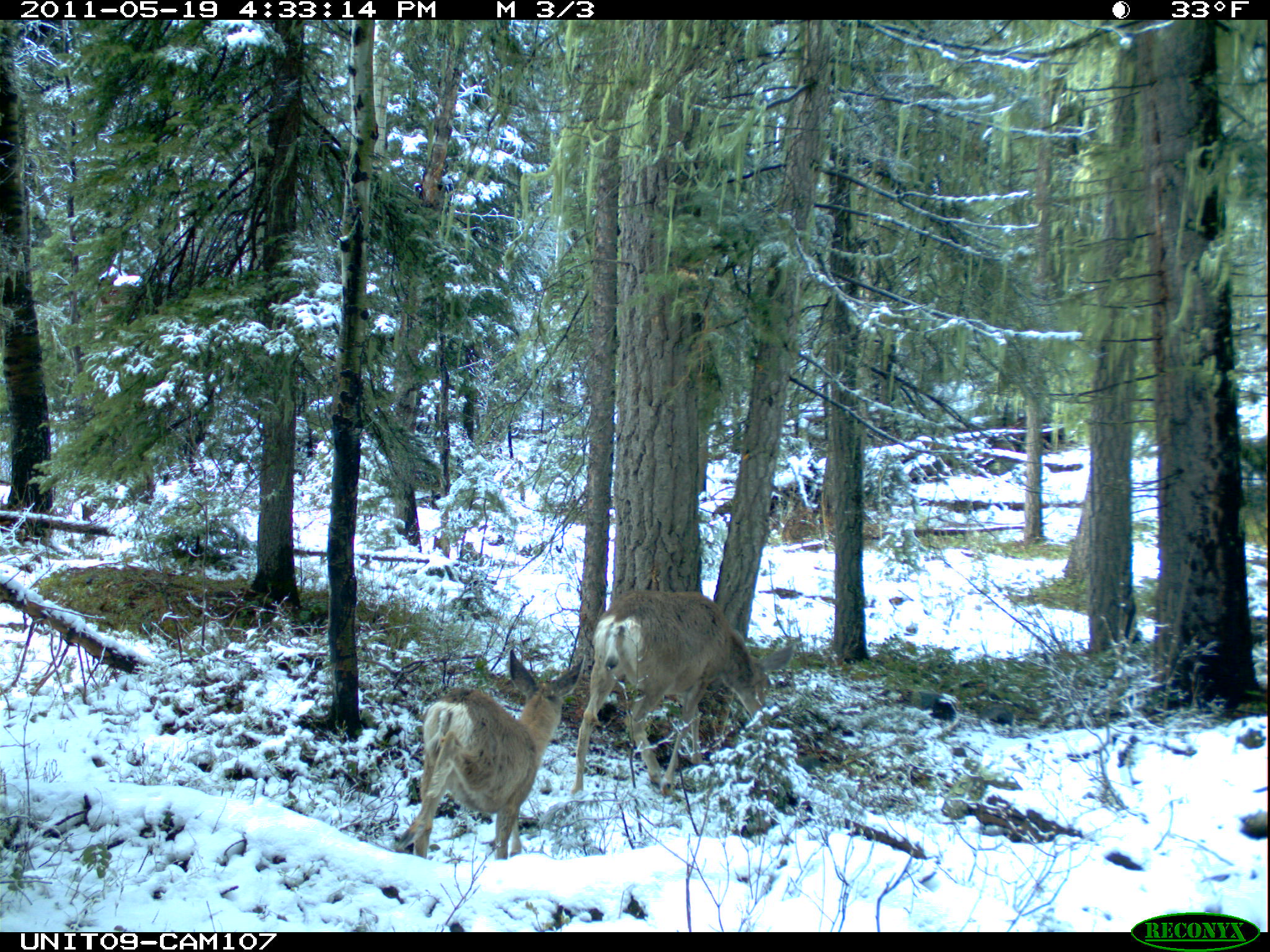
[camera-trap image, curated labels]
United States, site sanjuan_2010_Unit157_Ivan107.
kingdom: Animalia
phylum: Chordata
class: Mammalia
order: Artiodactyla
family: Cervidae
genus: Odocoileus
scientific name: Odocoileus hemionus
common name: mule deer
Odocoileus hemionus (mule deer).